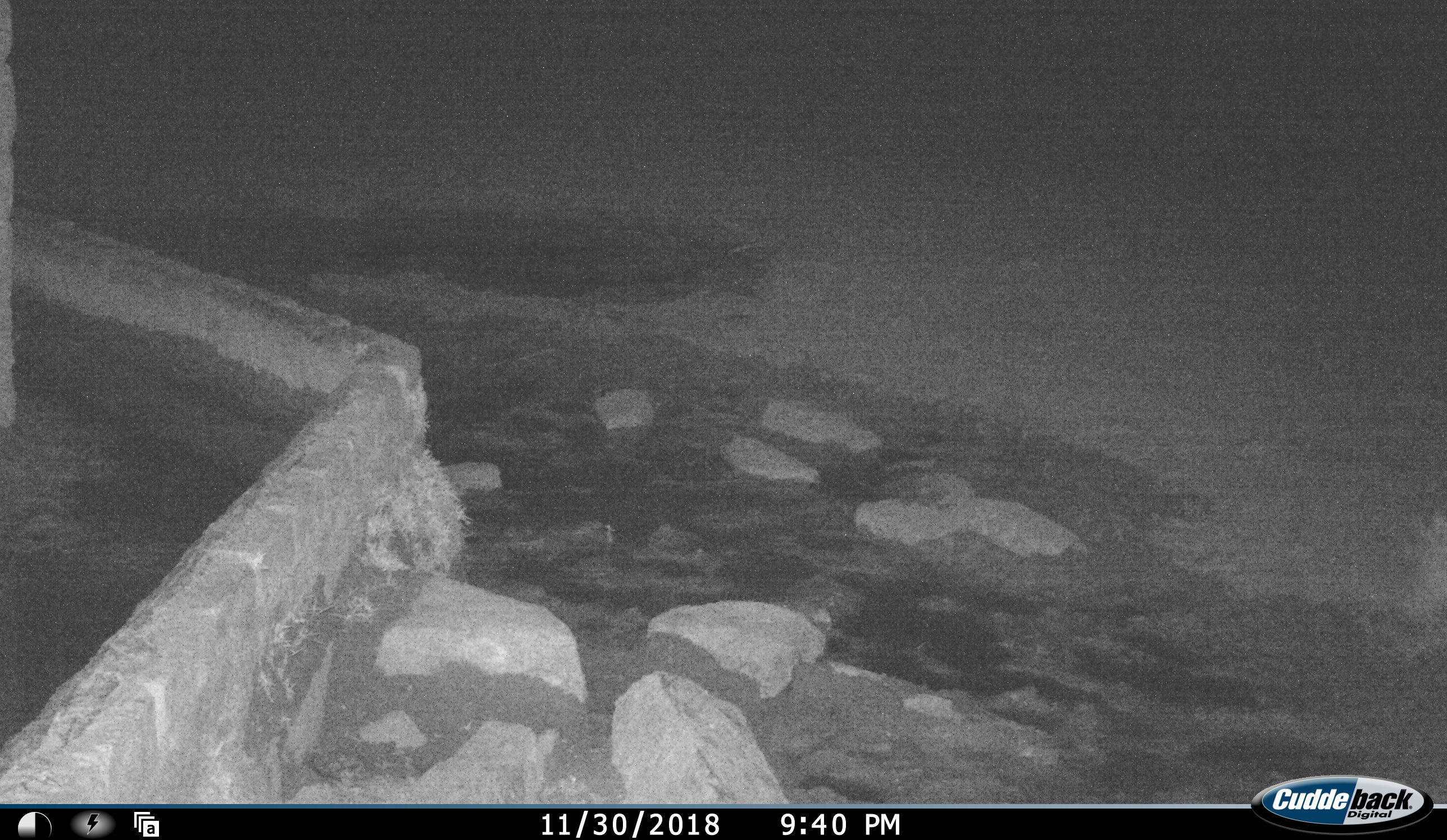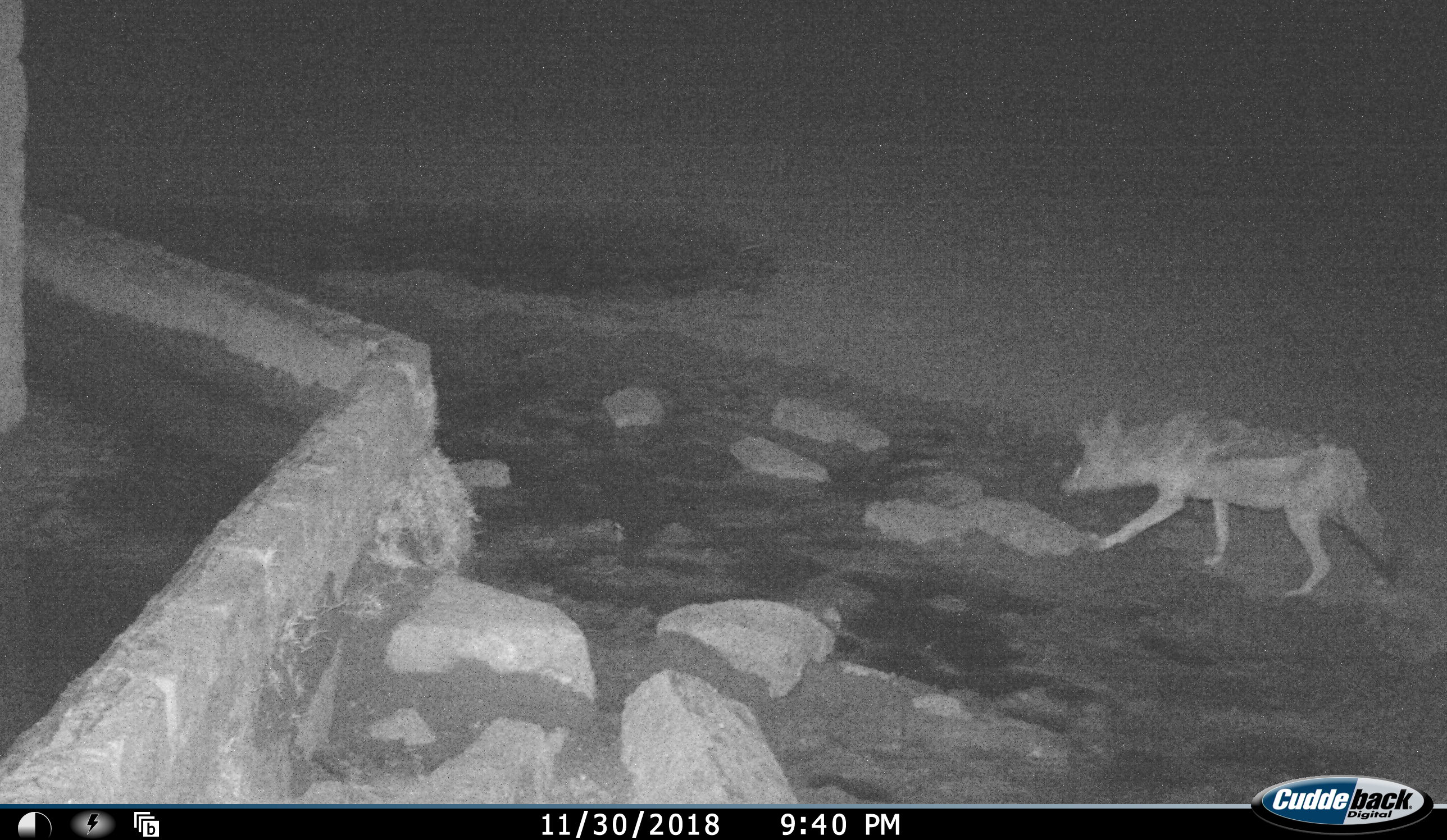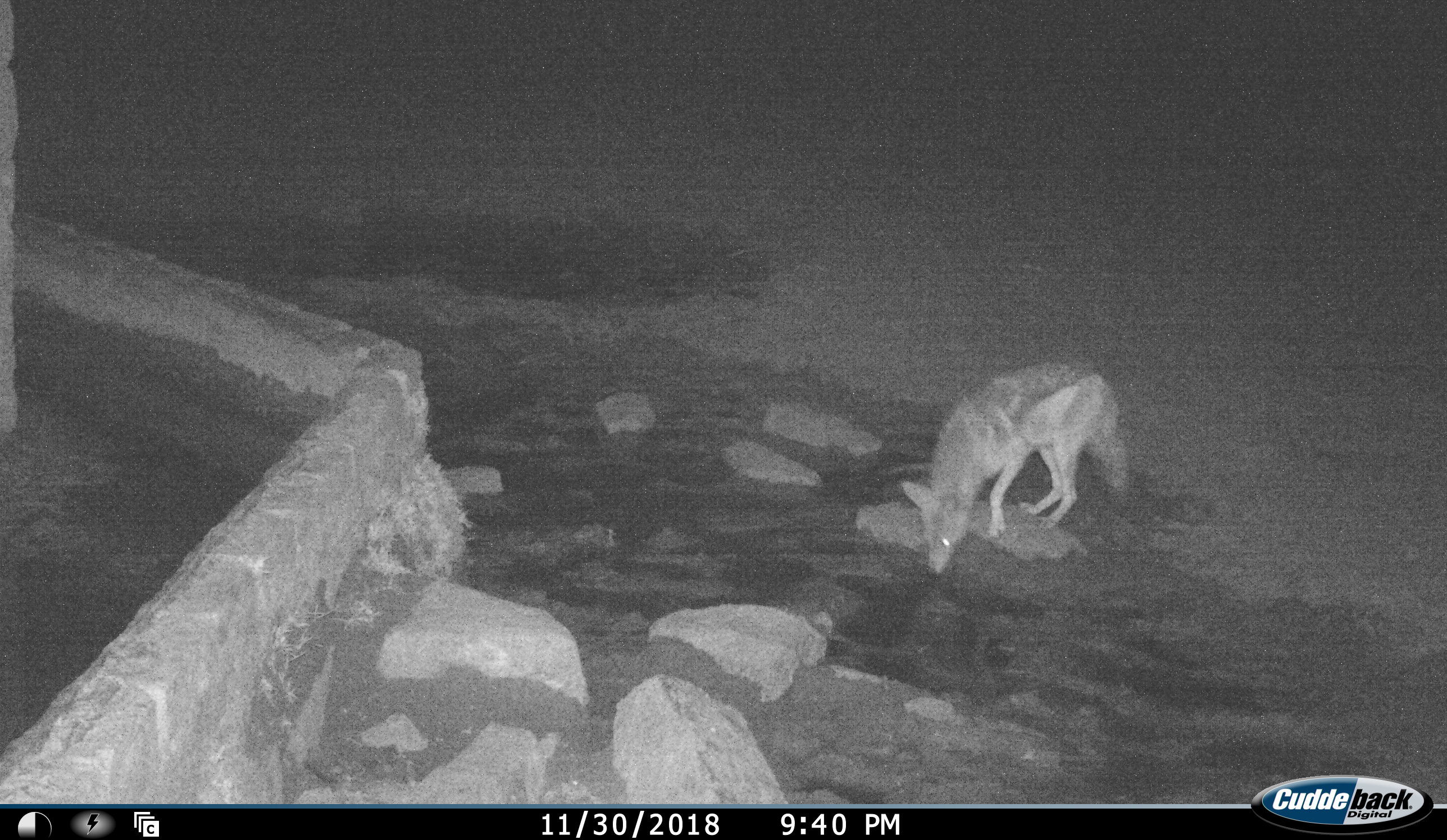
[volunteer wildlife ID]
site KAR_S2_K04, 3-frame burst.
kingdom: Animalia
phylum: Chordata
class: Mammalia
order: Carnivora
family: Canidae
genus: Lupulella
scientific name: Lupulella mesomelas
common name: black-backed jackal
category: jackalblackbacked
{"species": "jackalblackbacked (black-backed jackal) (Lupulella mesomelas)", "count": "1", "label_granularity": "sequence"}